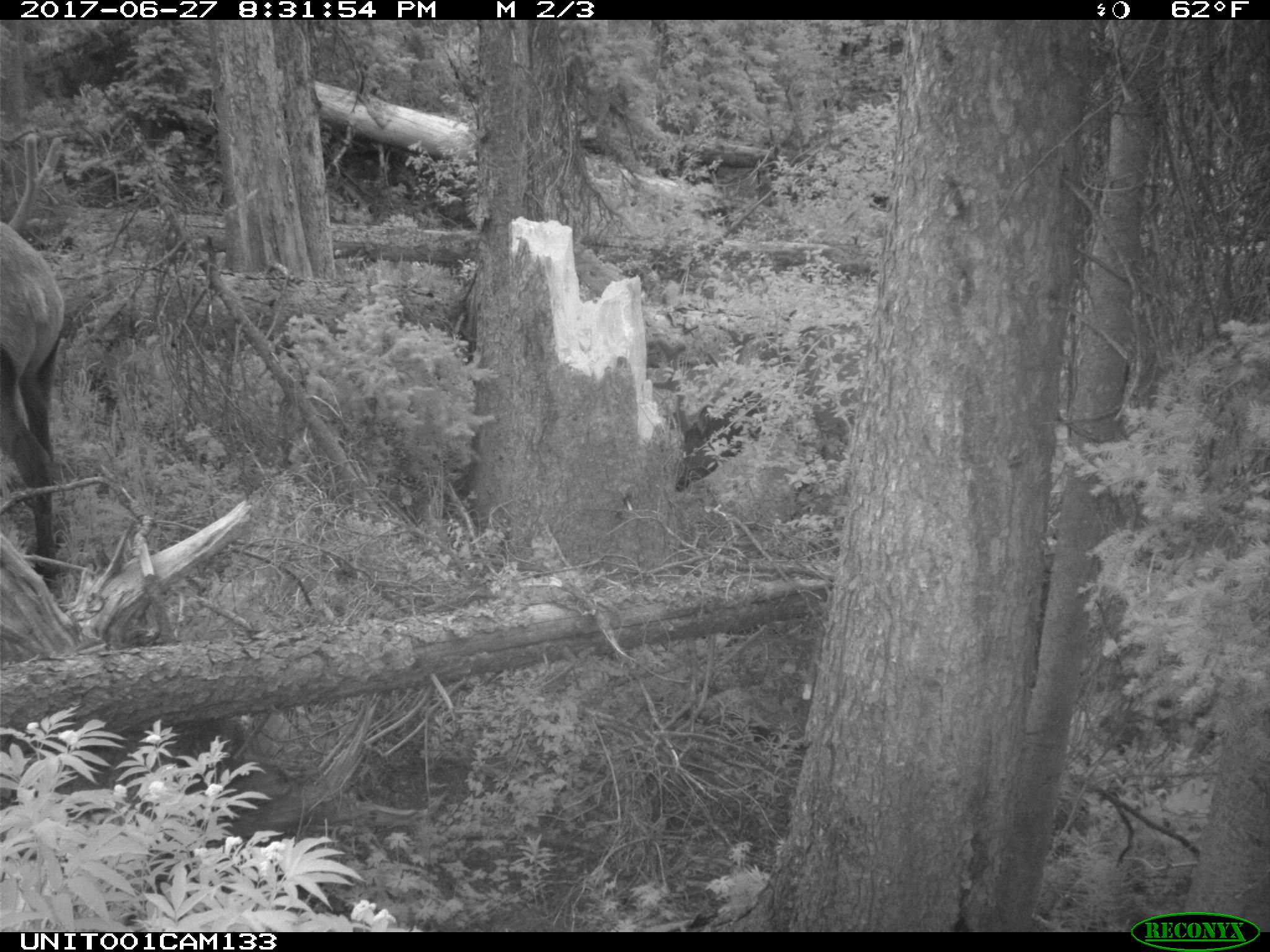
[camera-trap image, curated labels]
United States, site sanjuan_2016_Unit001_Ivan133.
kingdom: Animalia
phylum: Chordata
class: Mammalia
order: Artiodactyla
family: Cervidae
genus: Cervus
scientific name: Cervus elaphus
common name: red deer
Cervus elaphus (red deer).